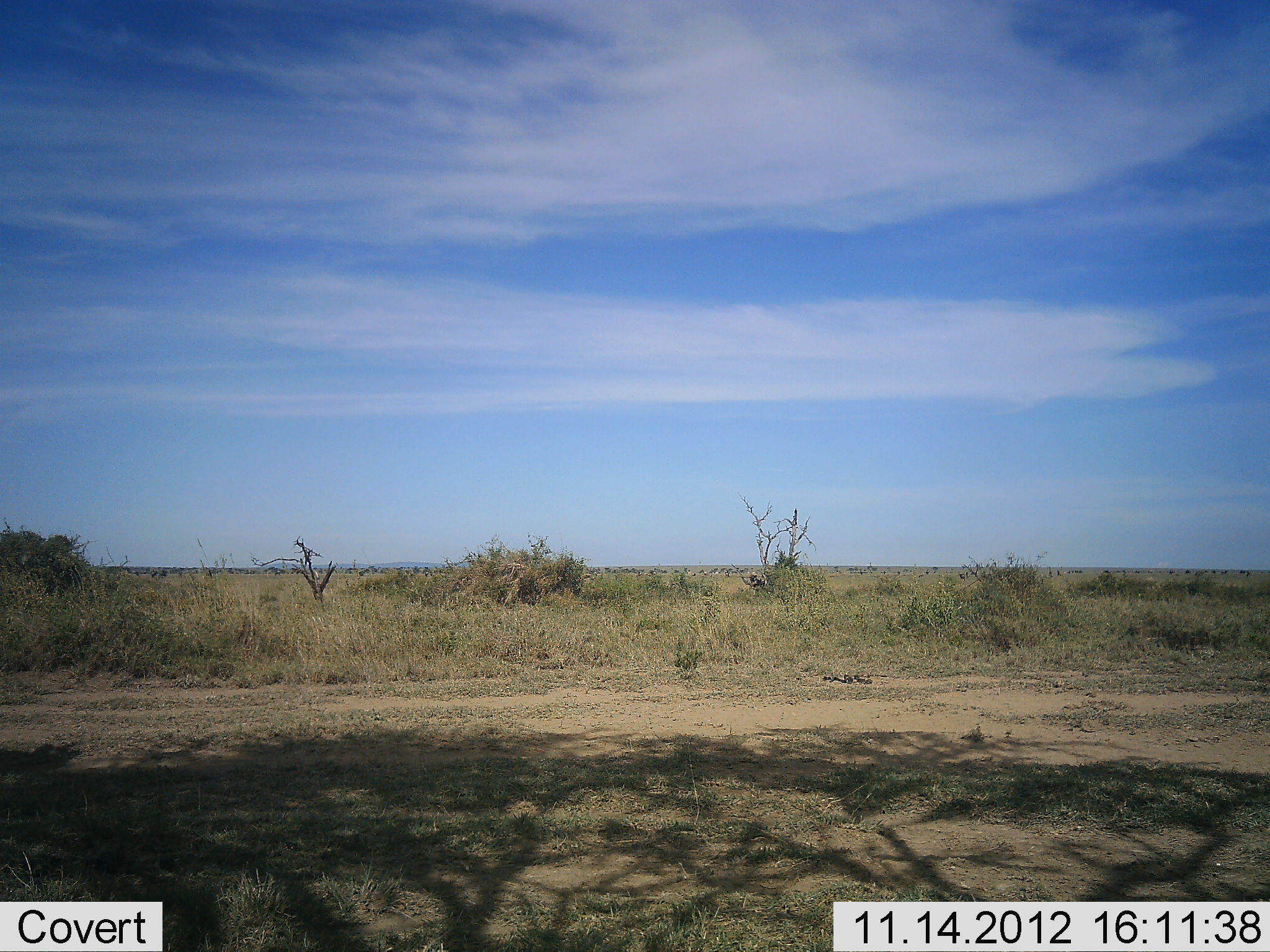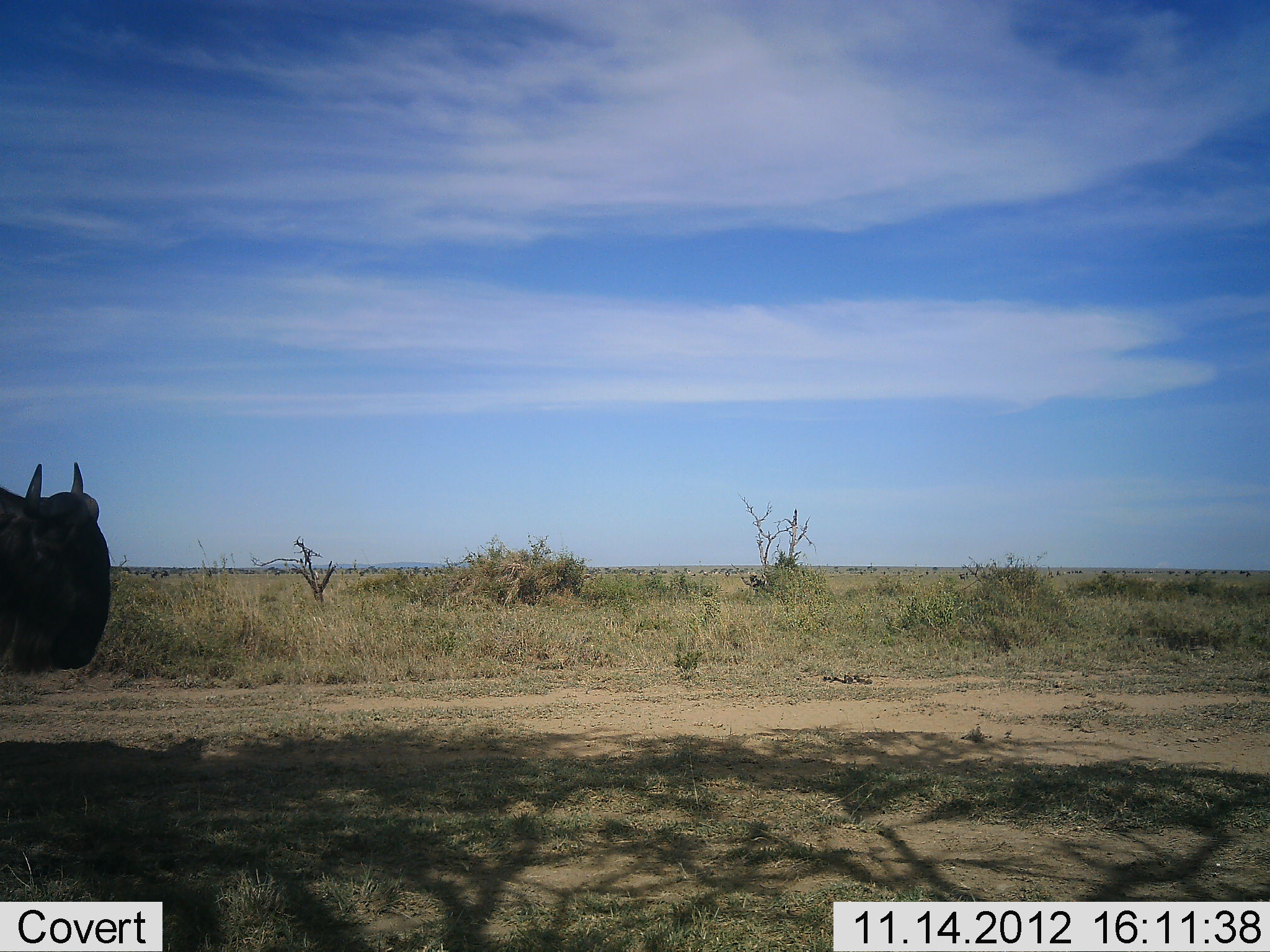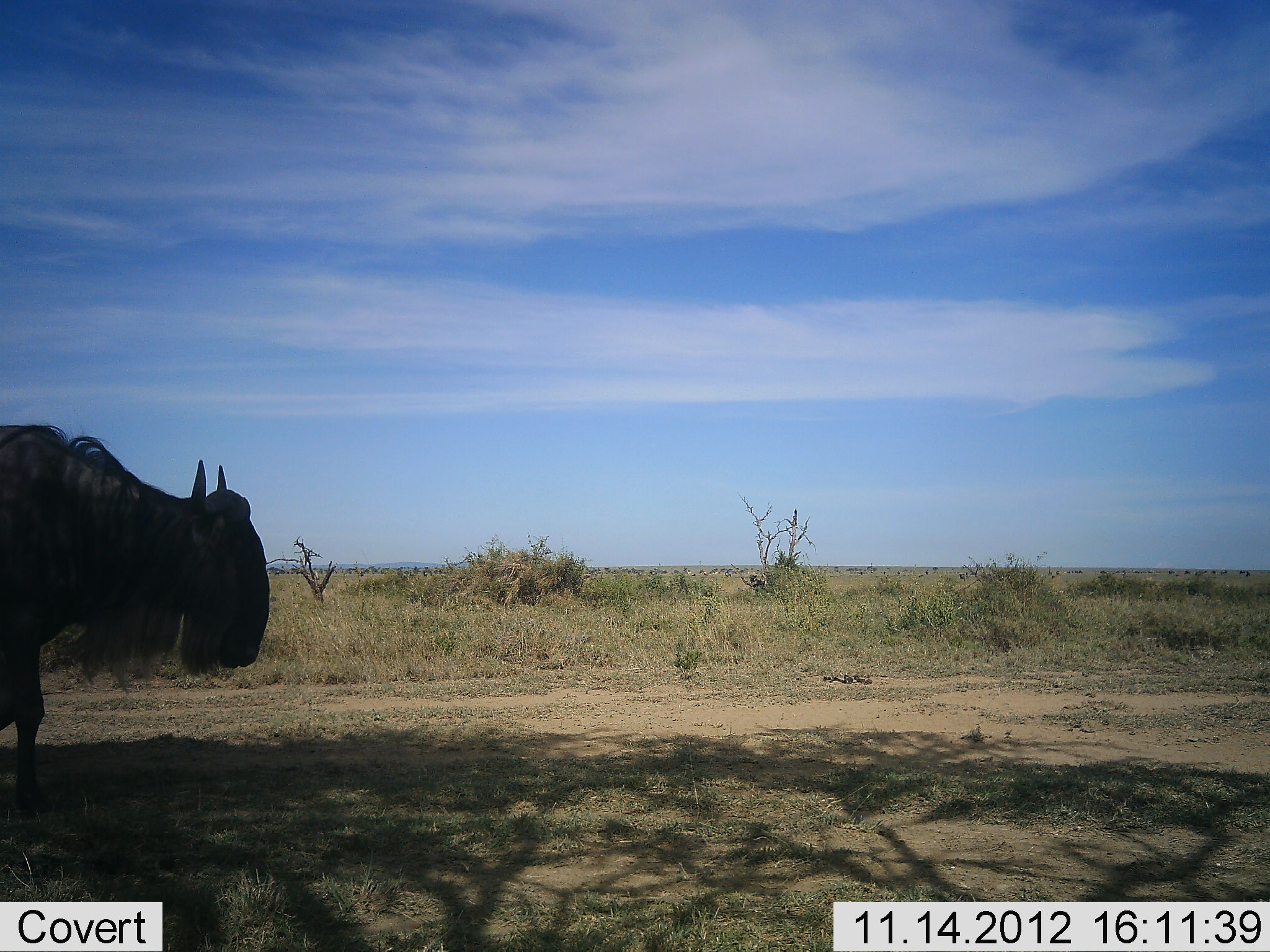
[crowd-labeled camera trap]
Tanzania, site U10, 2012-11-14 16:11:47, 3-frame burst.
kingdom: Animalia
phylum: Chordata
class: Mammalia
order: Artiodactyla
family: Bovidae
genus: Connochaetes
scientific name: Connochaetes taurinus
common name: blue wildebeest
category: wildebeest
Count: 1.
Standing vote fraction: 0%.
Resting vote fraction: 0%.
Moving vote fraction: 100%.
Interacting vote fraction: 0%.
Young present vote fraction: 0%.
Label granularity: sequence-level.